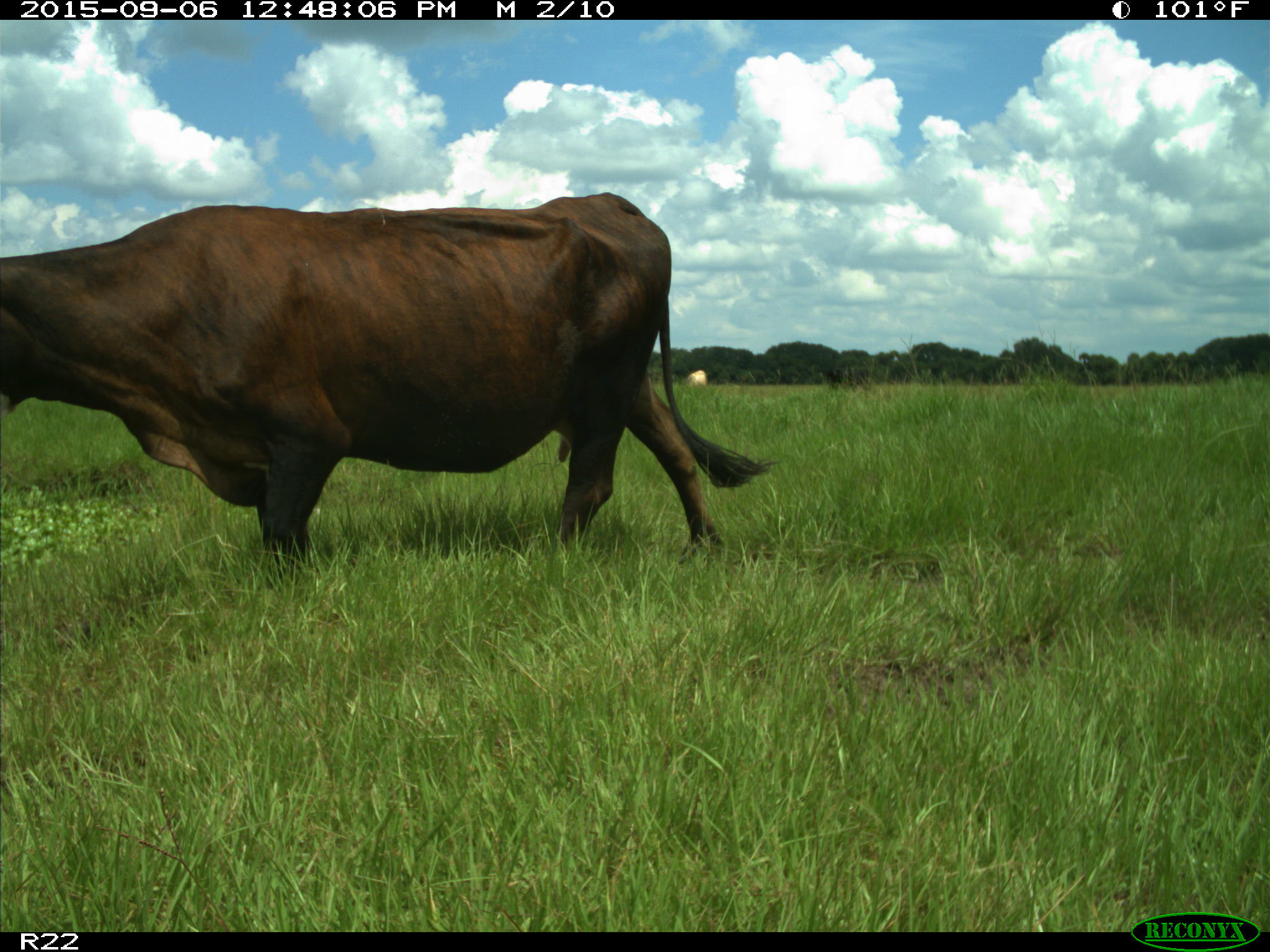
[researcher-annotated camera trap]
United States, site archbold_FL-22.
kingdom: Animalia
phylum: Chordata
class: Mammalia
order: Artiodactyla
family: Bovidae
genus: Bos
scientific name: Bos taurus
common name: domestic cow